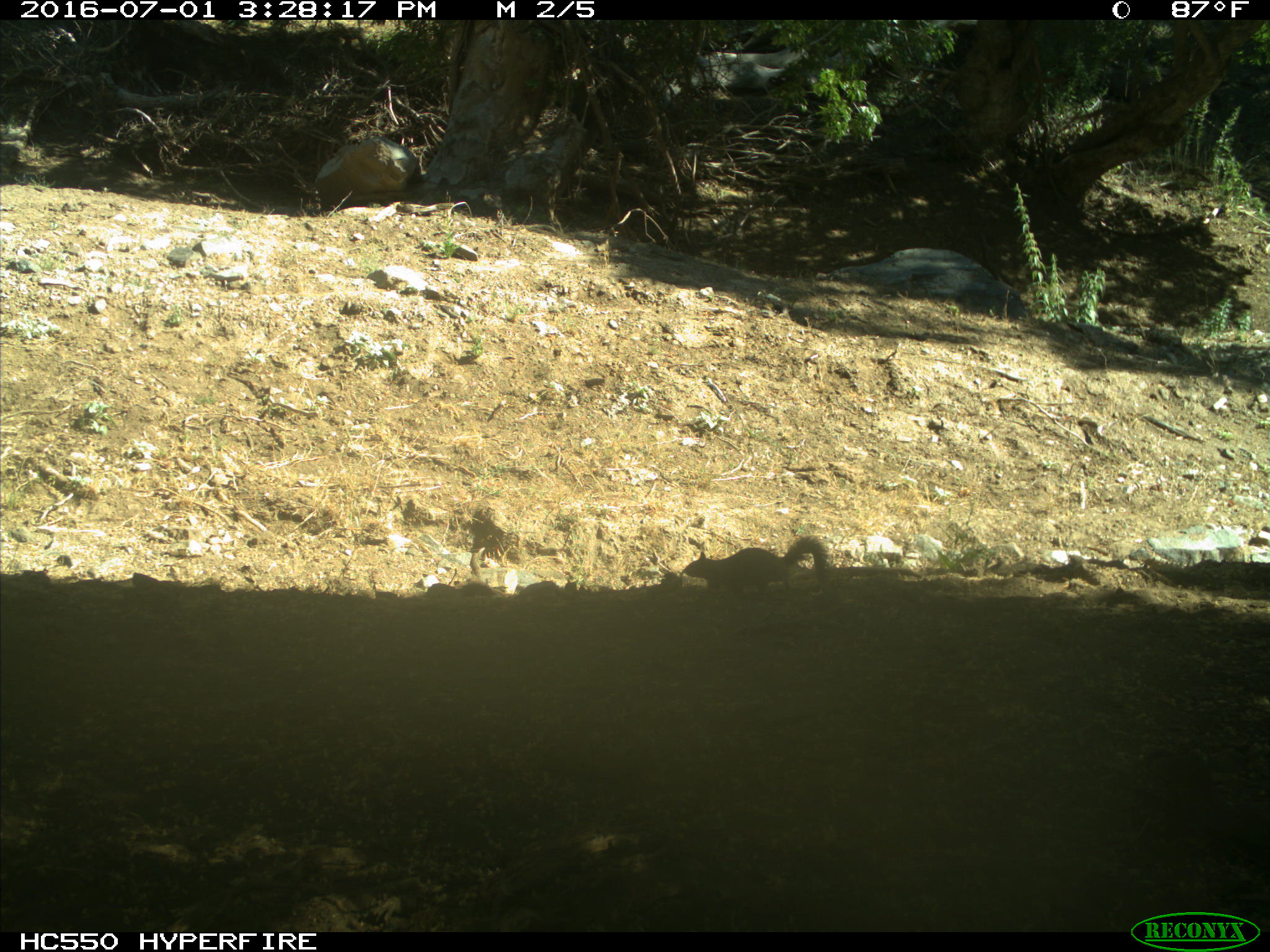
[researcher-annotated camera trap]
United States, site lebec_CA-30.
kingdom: Animalia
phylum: Chordata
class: Mammalia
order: Rodentia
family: Sciuridae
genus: Otospermophilus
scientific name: Otospermophilus beecheyi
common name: california ground squirrel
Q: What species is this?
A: Otospermophilus beecheyi (california ground squirrel).